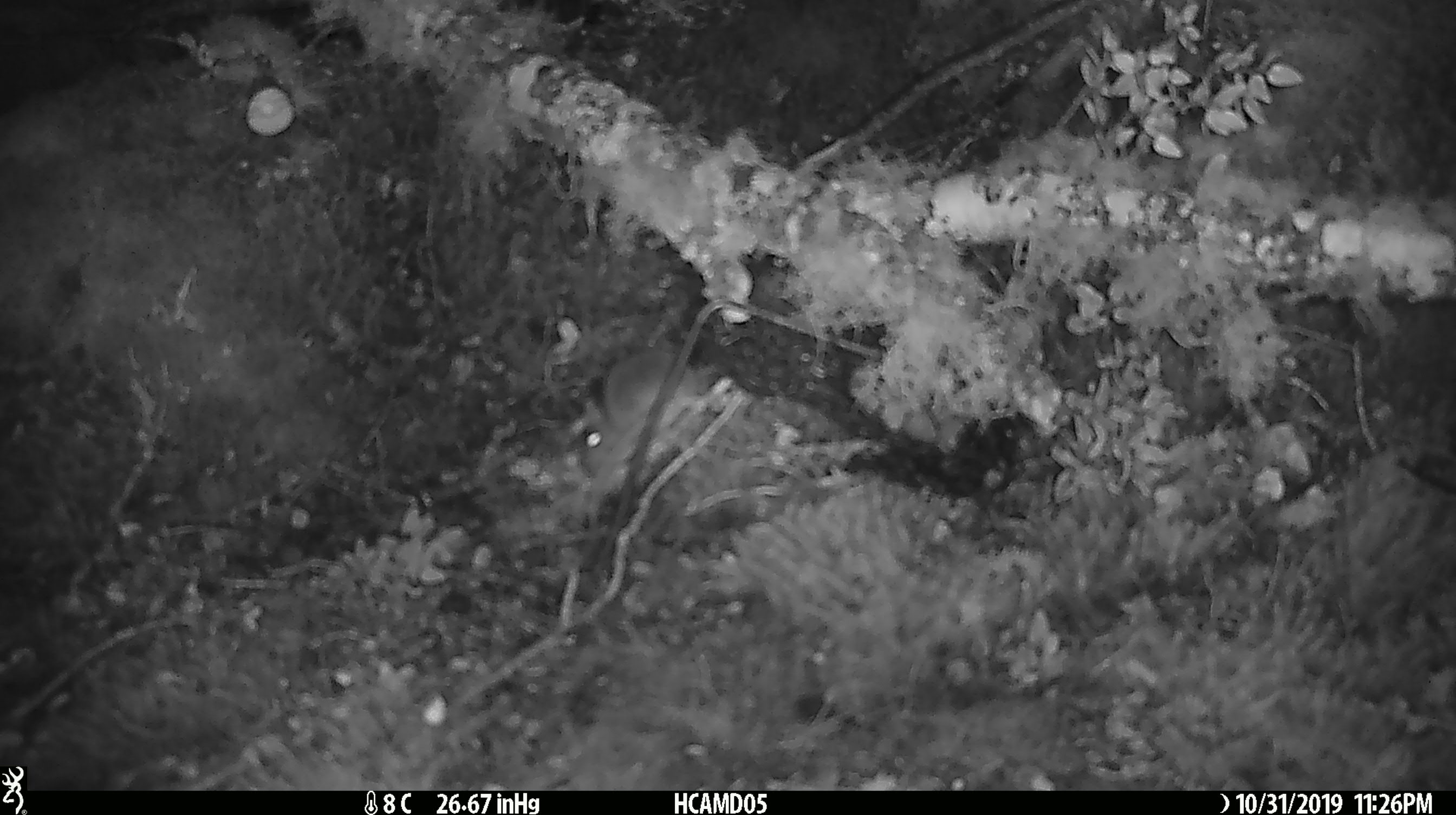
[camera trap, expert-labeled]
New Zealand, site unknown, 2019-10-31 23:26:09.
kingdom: Animalia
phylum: Chordata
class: Mammalia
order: Rodentia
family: Muridae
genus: Mus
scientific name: Mus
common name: mouse